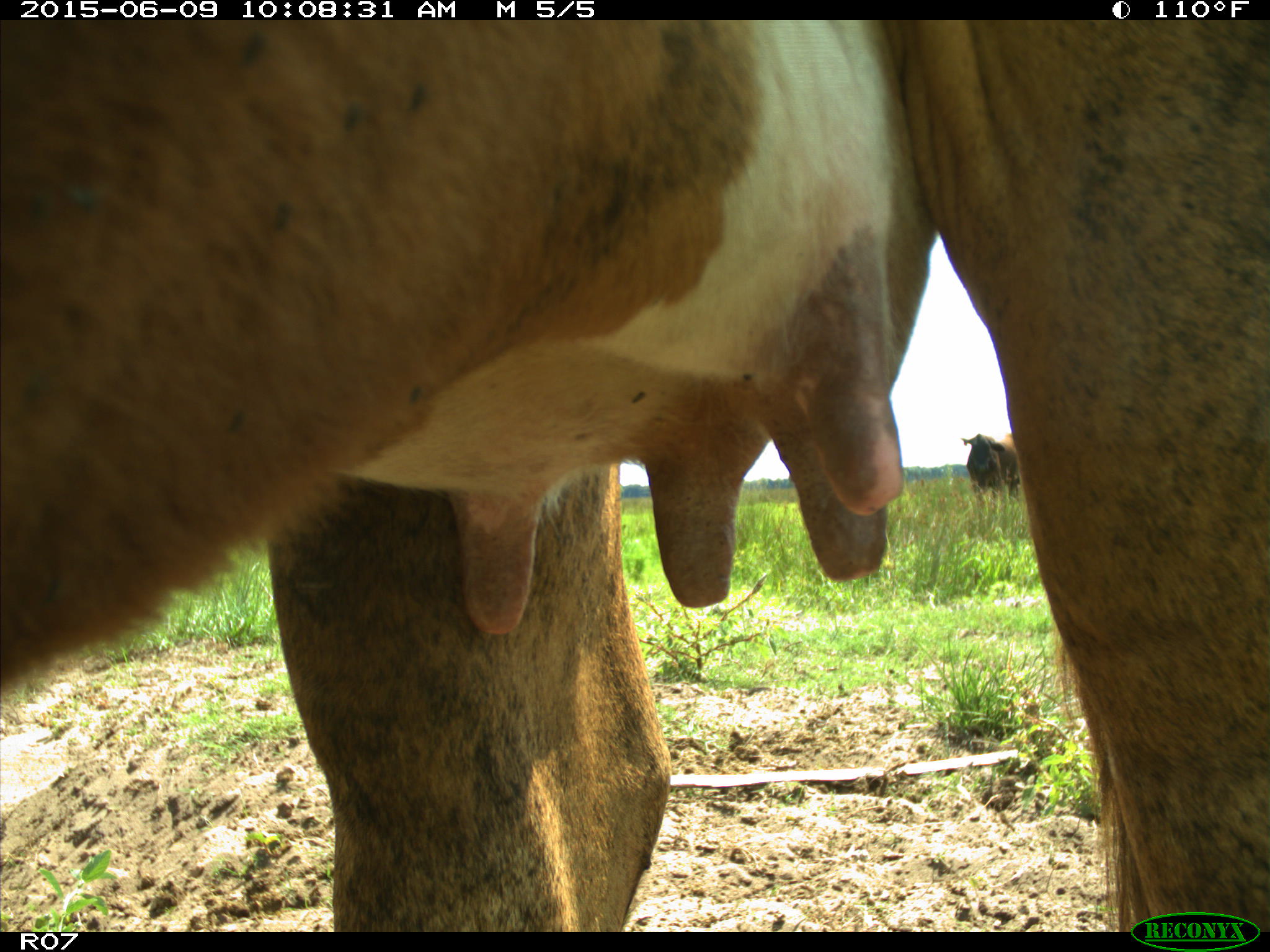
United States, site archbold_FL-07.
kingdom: Animalia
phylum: Chordata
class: Mammalia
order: Artiodactyla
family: Bovidae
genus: Bos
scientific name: Bos taurus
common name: domestic cow